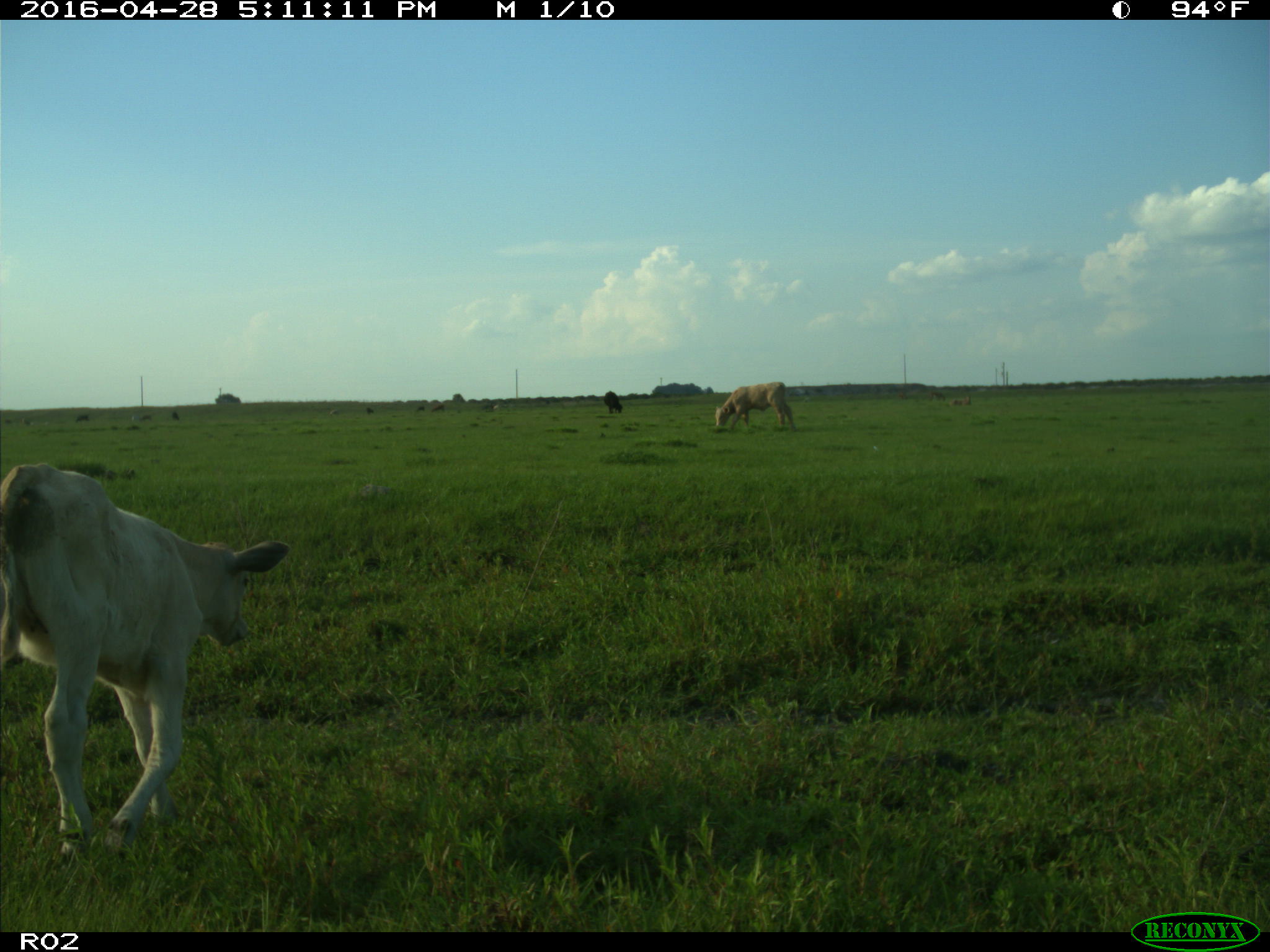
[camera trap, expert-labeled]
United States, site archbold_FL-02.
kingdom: Animalia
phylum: Chordata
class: Mammalia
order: Artiodactyla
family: Bovidae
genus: Bos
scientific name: Bos taurus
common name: domestic cow